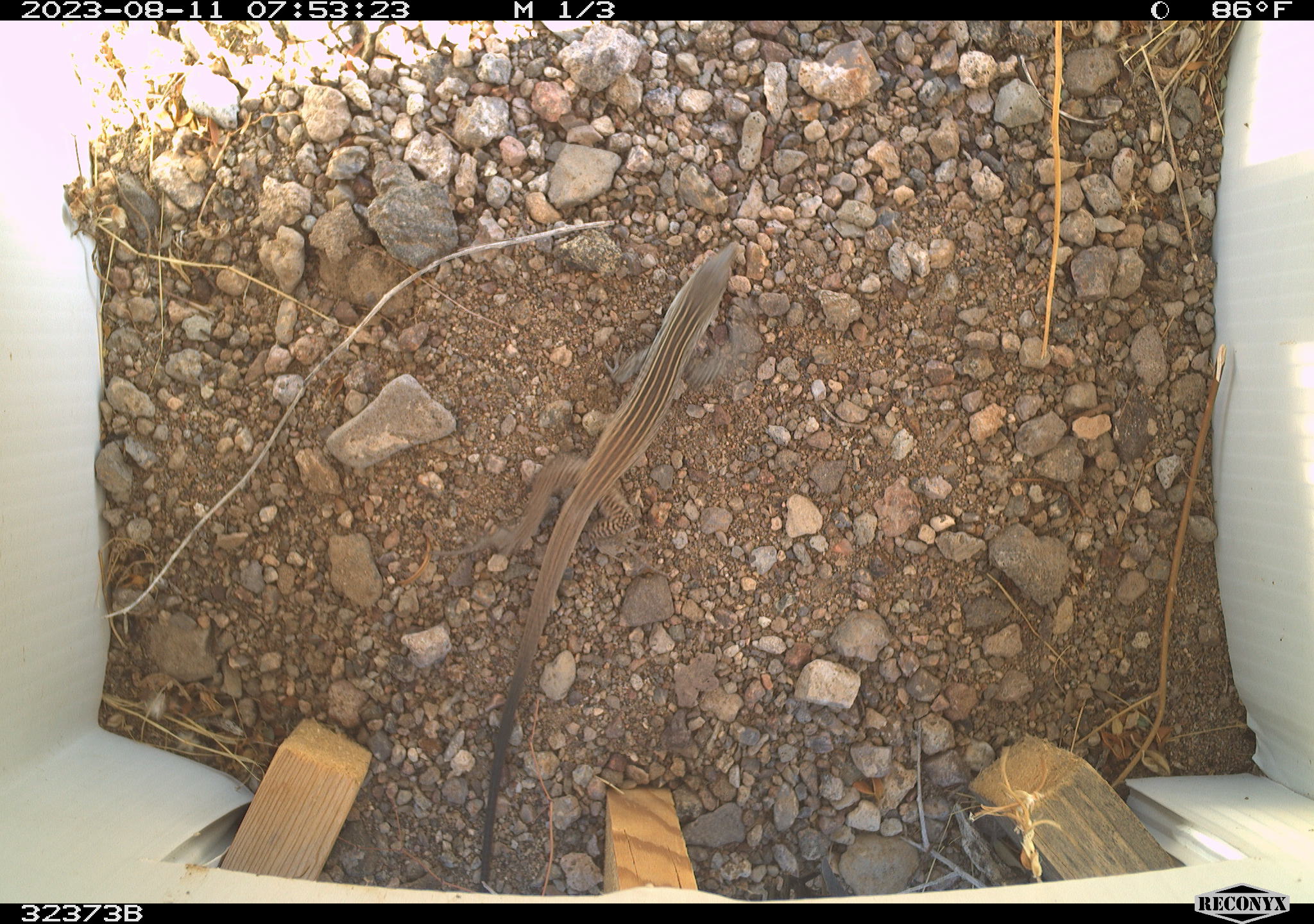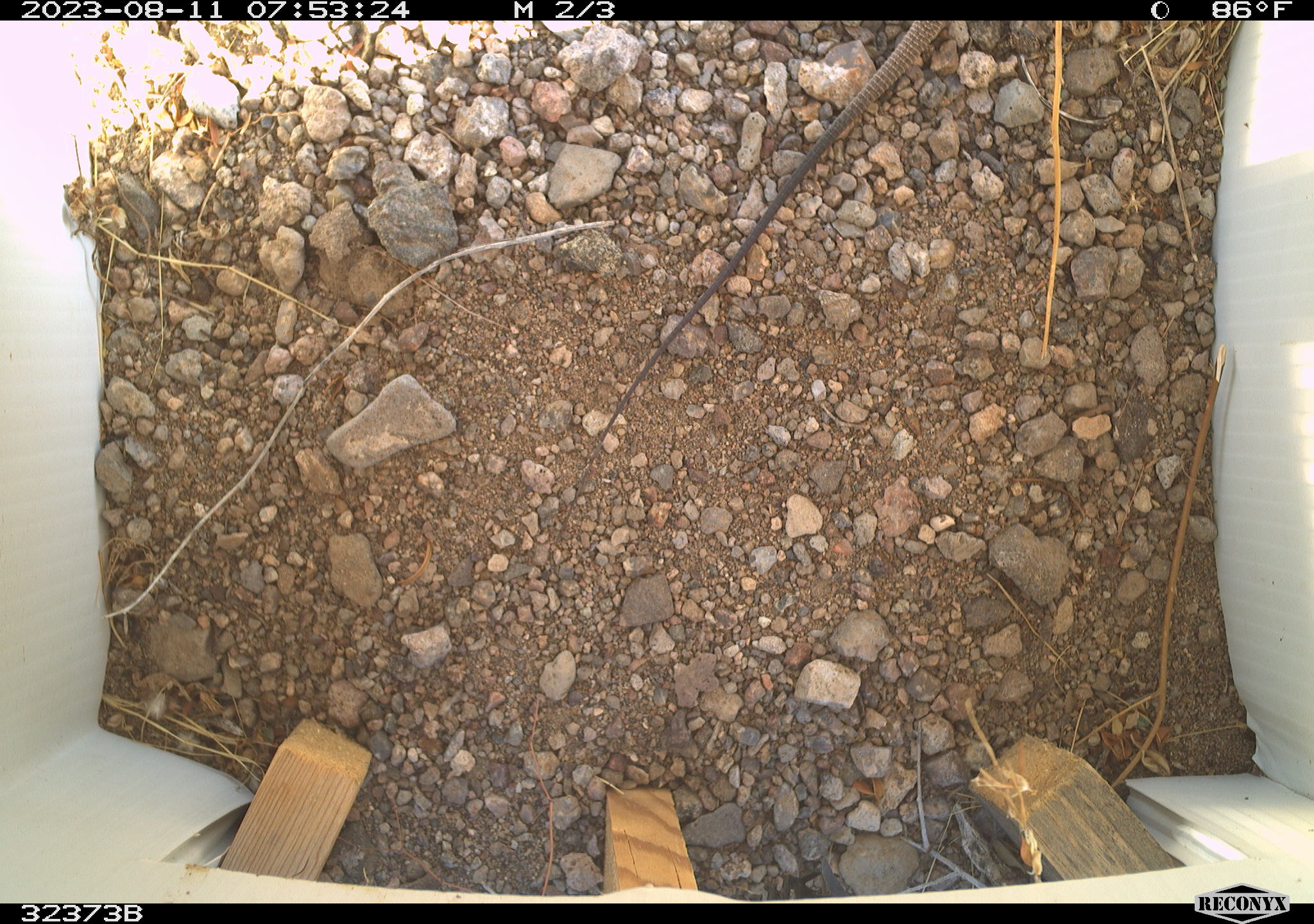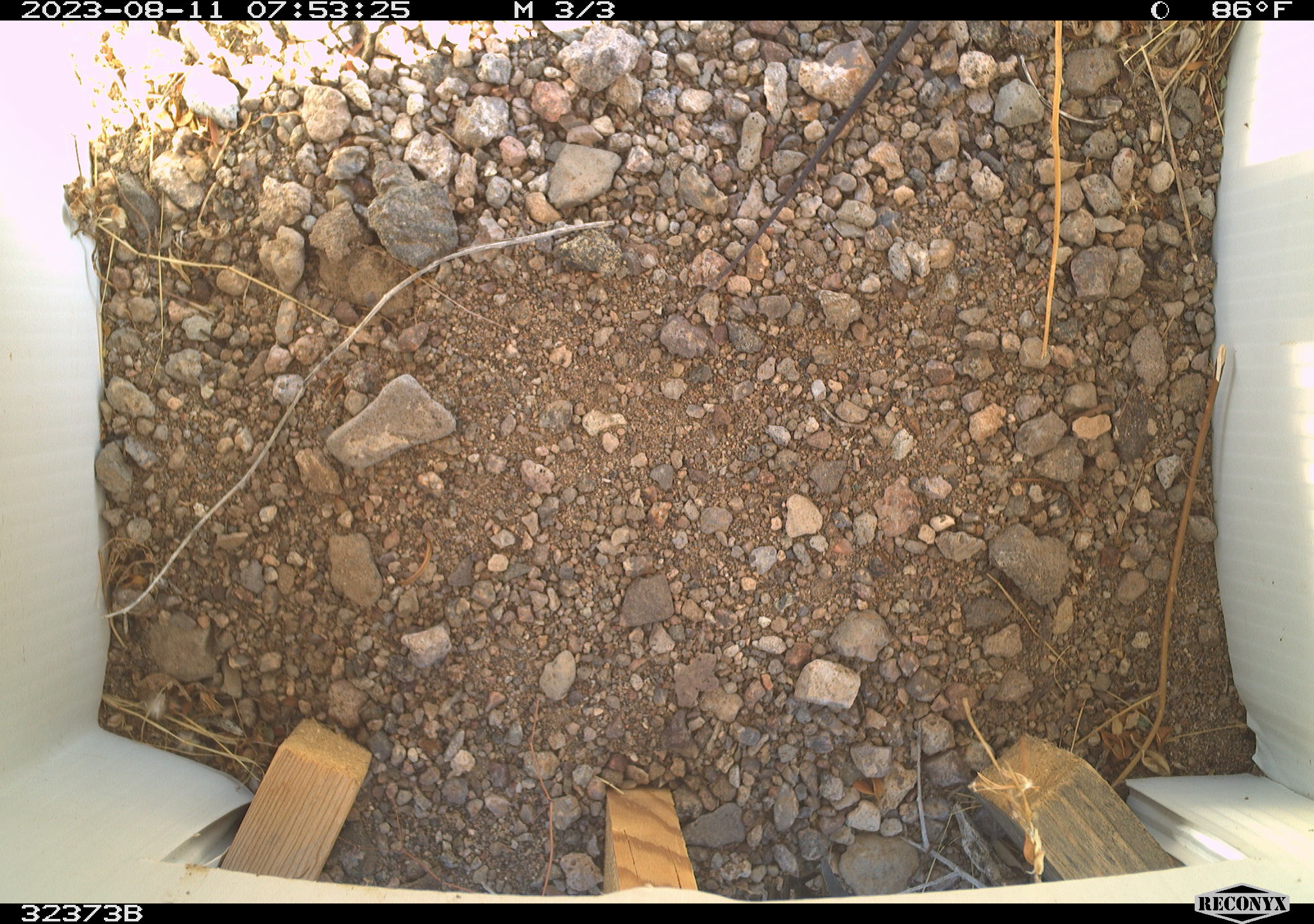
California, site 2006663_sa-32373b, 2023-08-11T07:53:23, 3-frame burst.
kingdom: Animalia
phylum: Chordata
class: Reptilia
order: Squamata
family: Teiidae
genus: Aspidoscelis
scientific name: Aspidoscelis tigris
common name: western whiptail